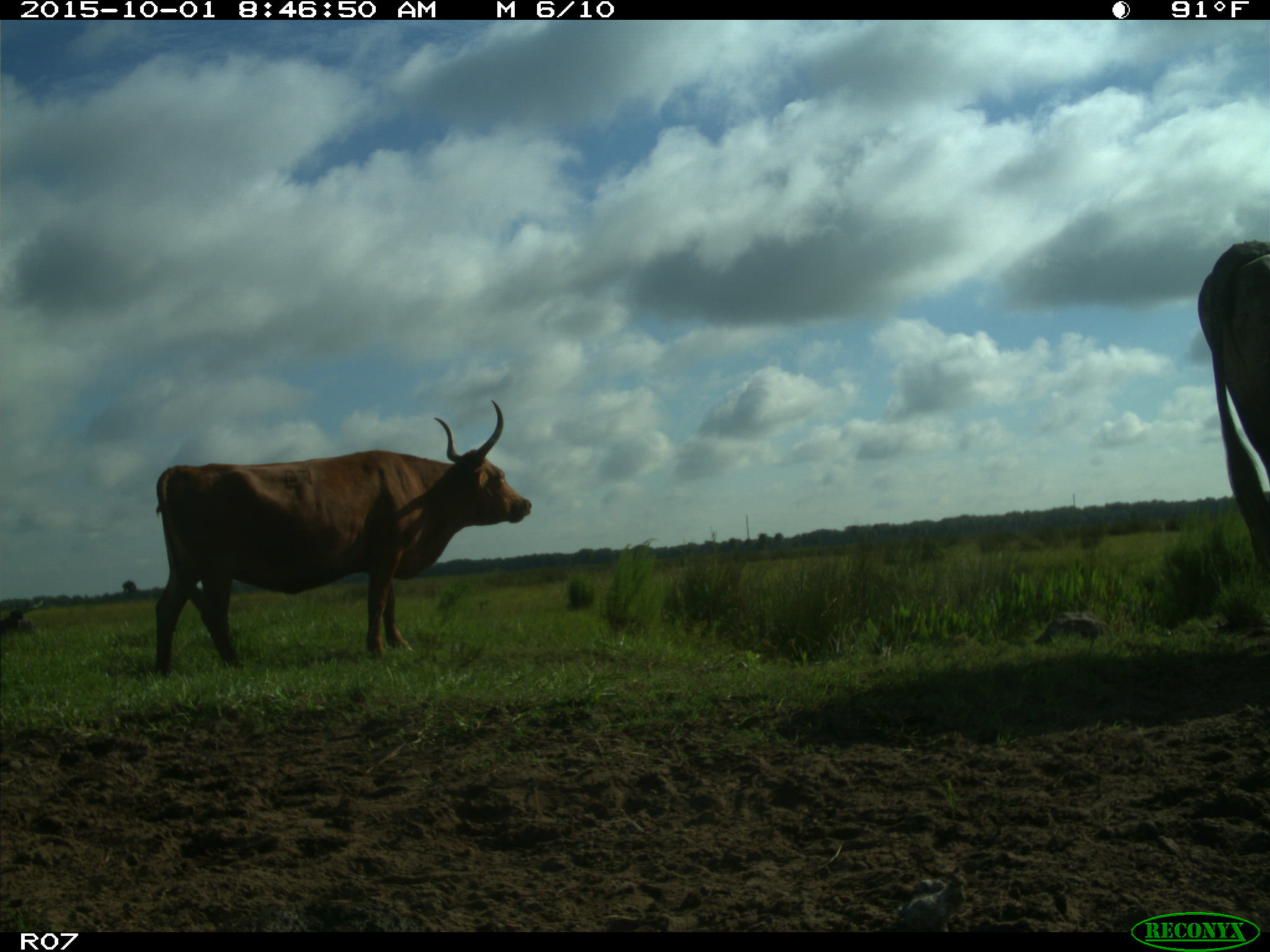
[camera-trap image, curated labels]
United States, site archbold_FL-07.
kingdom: Animalia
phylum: Chordata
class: Mammalia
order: Artiodactyla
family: Bovidae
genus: Bos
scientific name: Bos taurus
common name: domestic cow